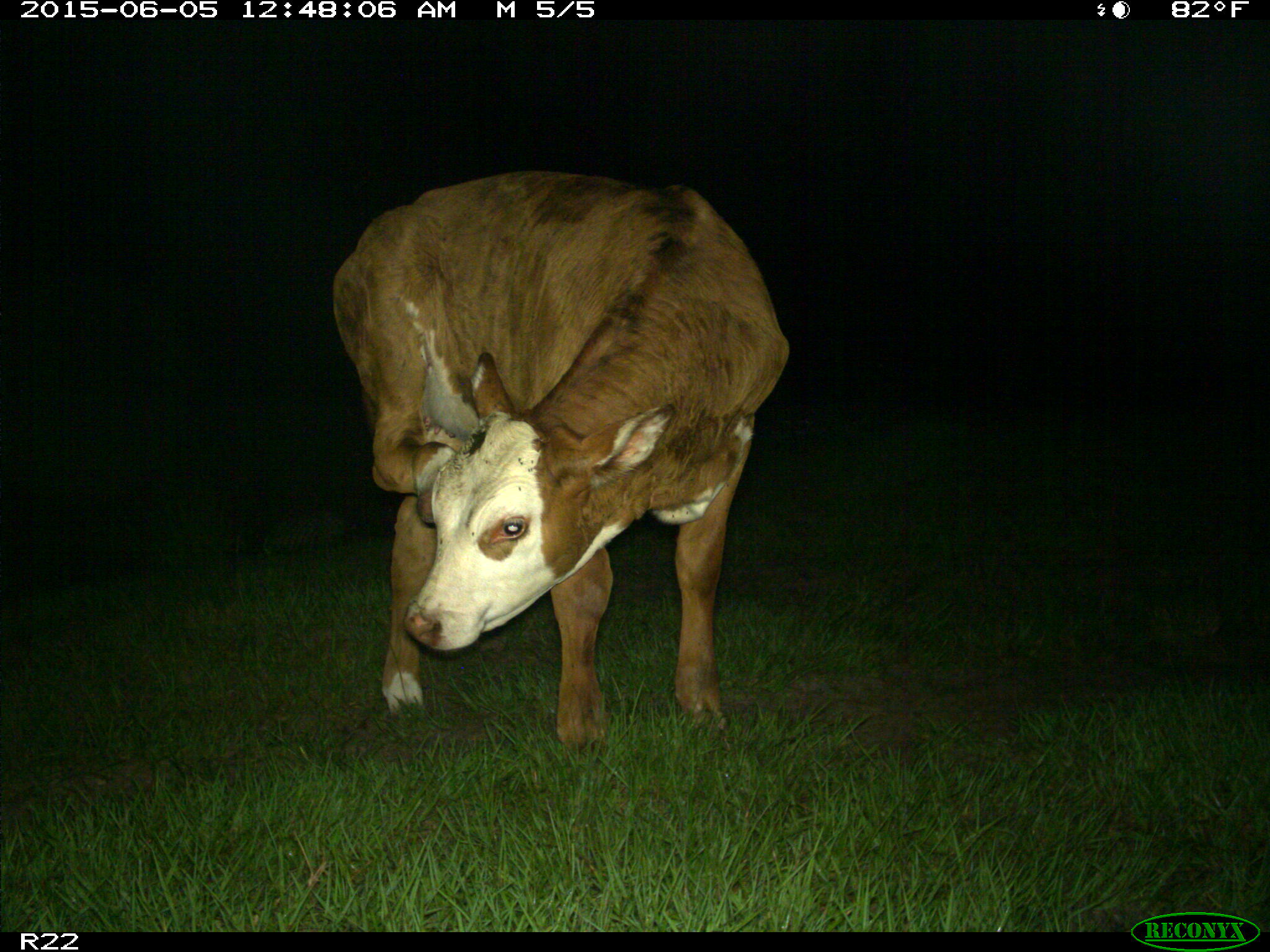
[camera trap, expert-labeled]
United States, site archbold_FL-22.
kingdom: Animalia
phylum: Chordata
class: Mammalia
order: Artiodactyla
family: Bovidae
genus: Bos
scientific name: Bos taurus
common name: domestic cow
Bos taurus (domestic cow).